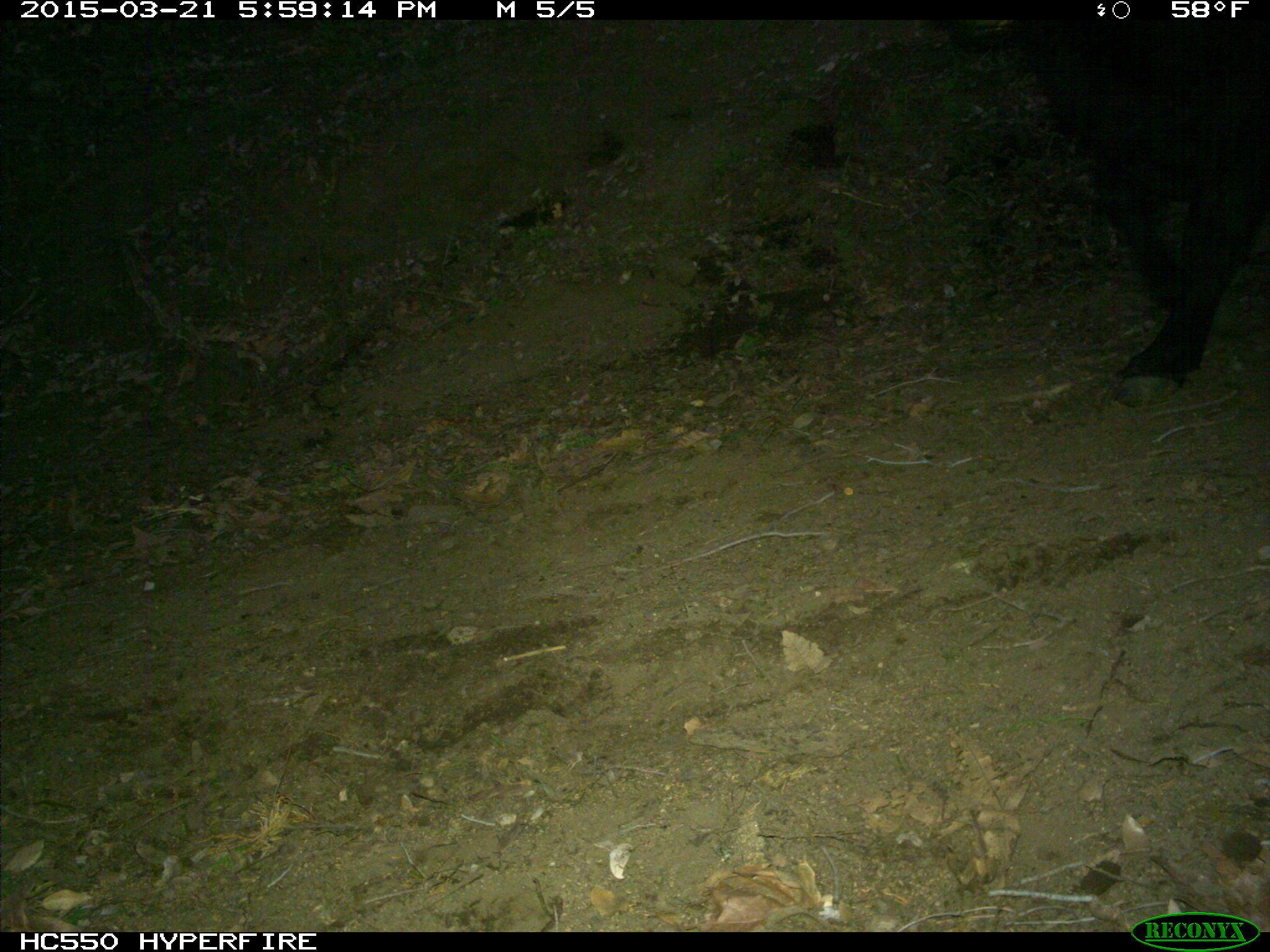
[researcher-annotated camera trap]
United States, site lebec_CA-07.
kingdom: Animalia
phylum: Chordata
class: Mammalia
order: Artiodactyla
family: Bovidae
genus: Bos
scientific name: Bos taurus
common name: domestic cow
Bos taurus (domestic cow).